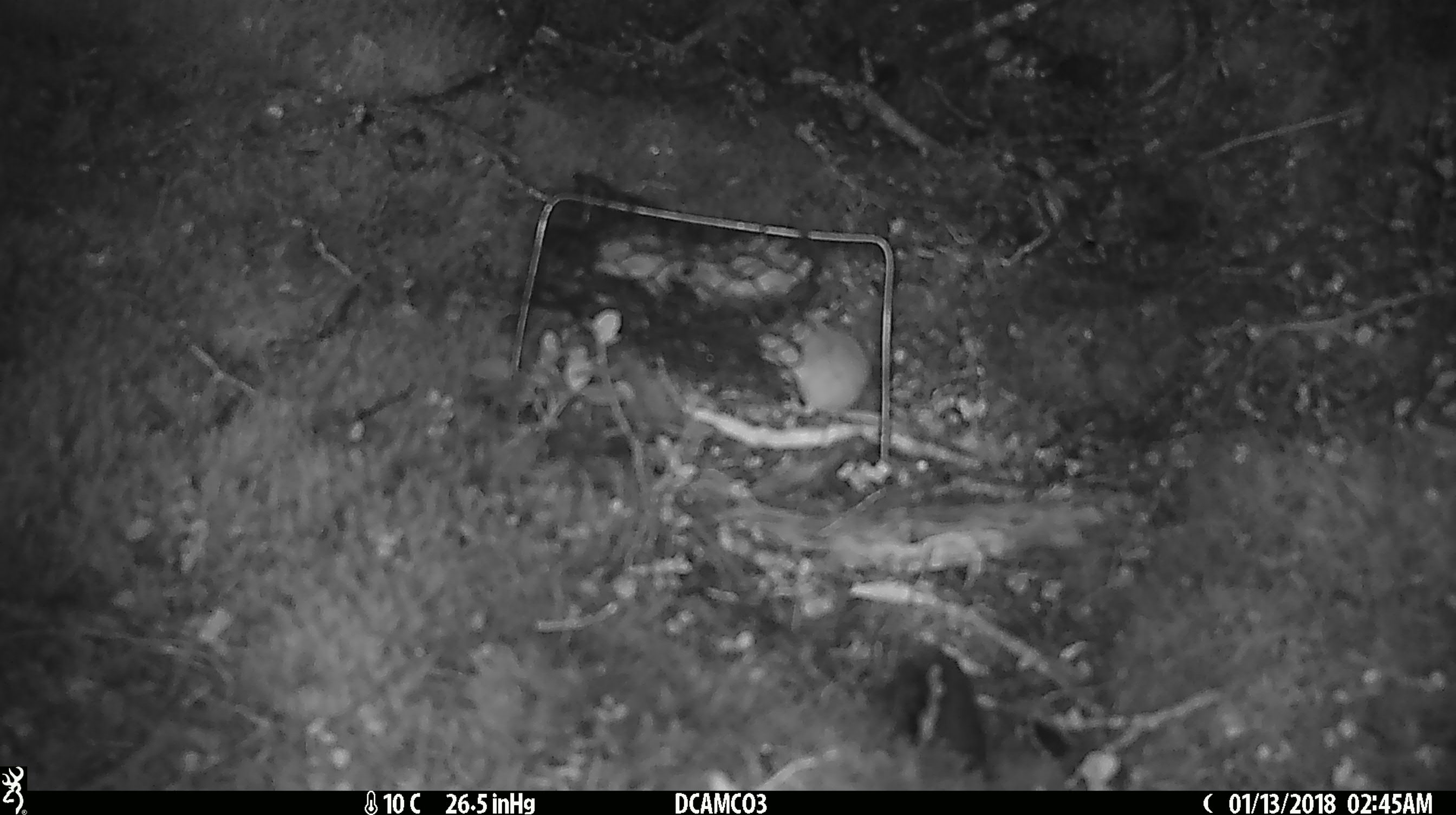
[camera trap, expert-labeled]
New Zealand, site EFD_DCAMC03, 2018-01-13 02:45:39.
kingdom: Animalia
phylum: Chordata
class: Mammalia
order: Rodentia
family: Muridae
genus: Mus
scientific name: Mus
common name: mouse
Mouse (Mus).